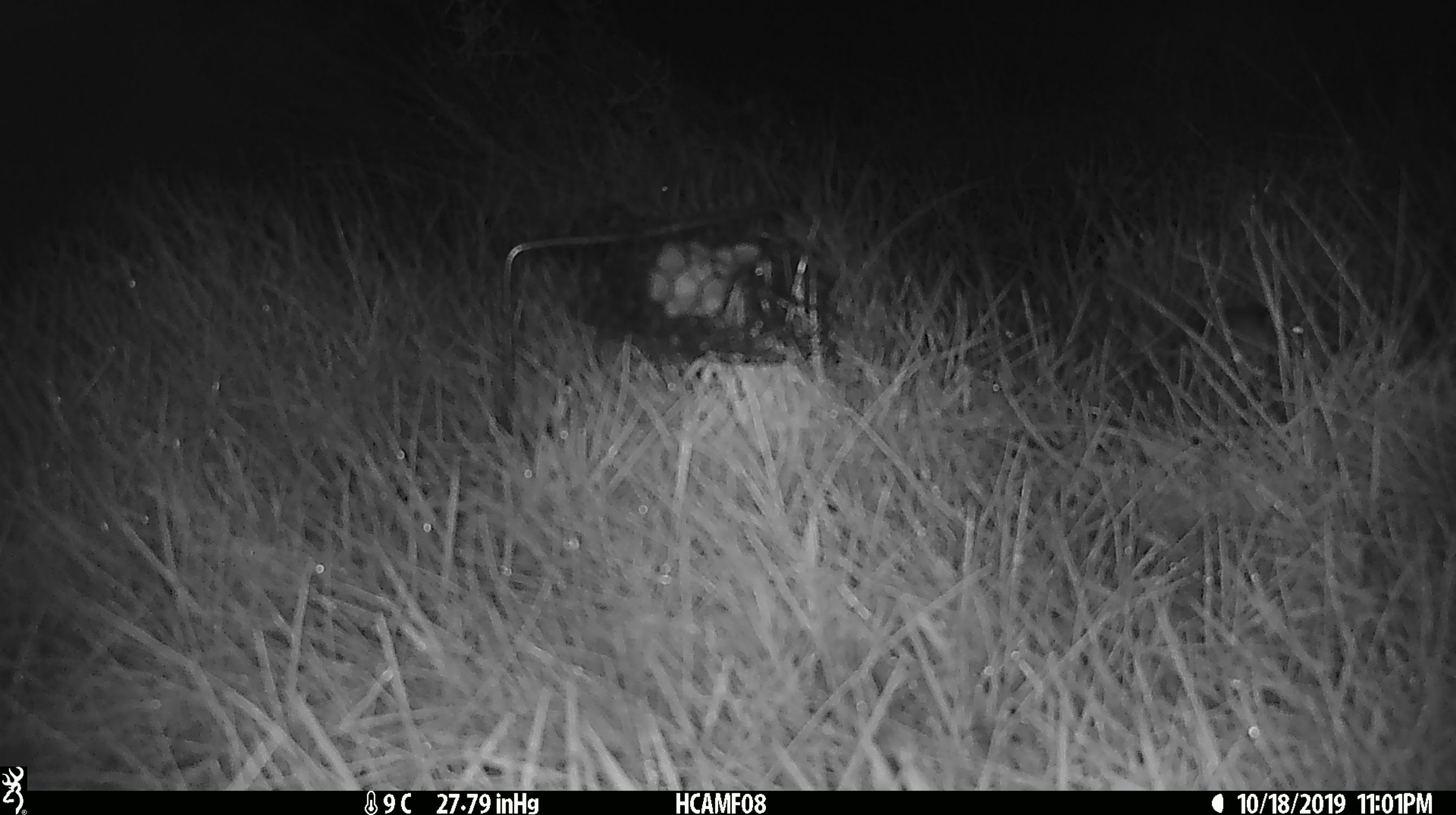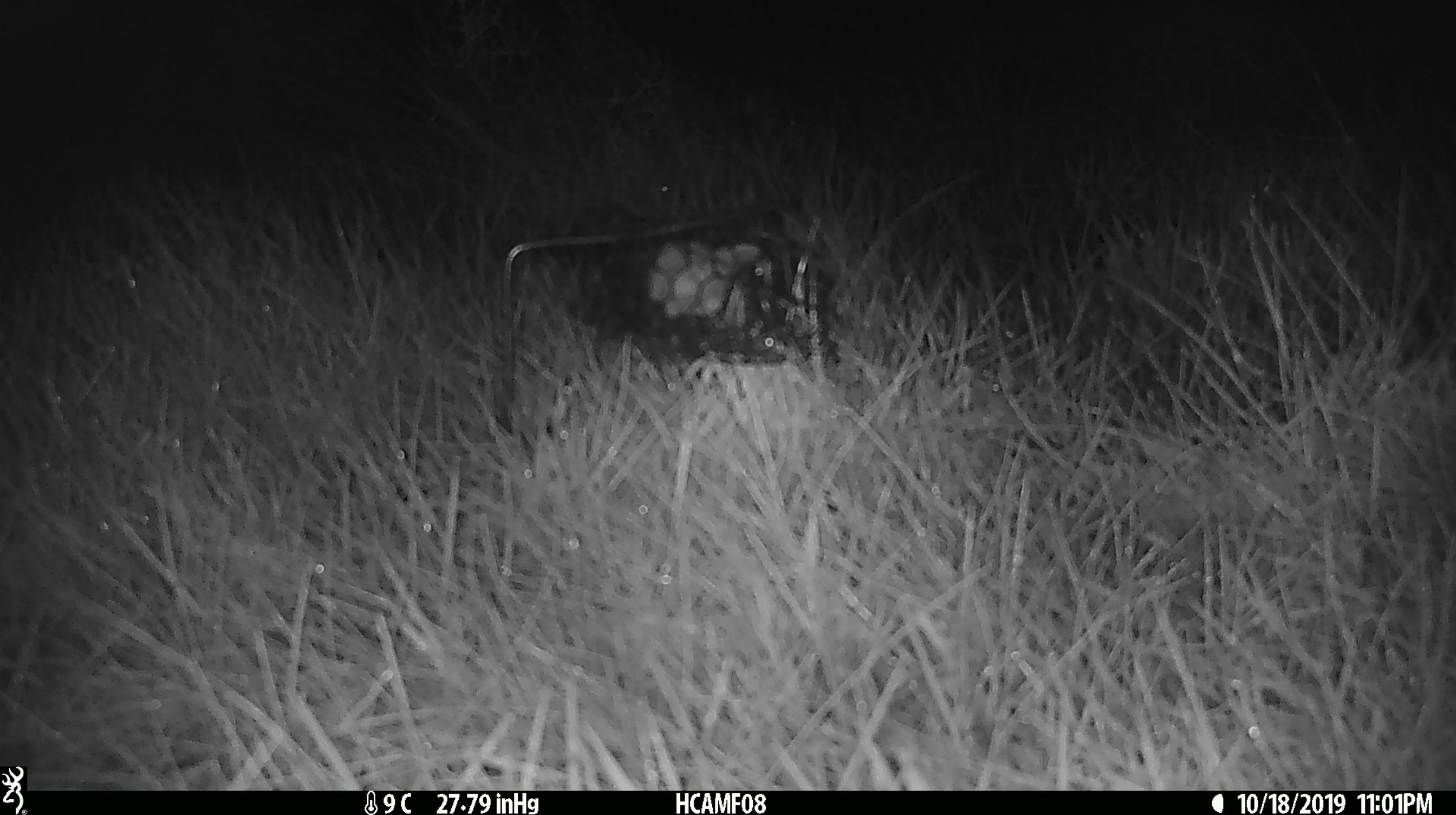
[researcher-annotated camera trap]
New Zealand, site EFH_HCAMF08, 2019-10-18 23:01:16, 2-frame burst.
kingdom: Animalia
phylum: Chordata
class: Mammalia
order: Rodentia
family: Muridae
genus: Mus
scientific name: Mus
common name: mouse